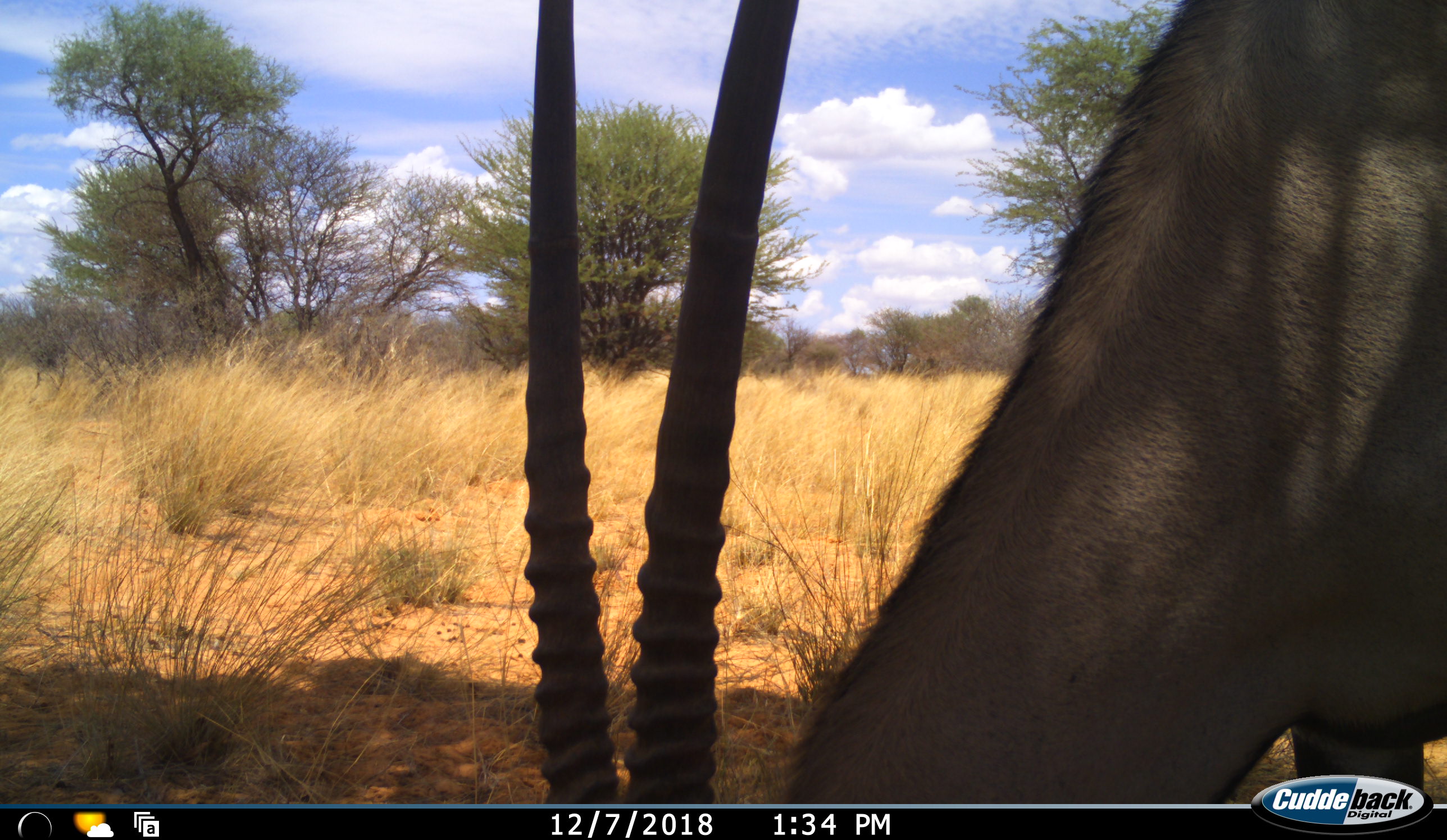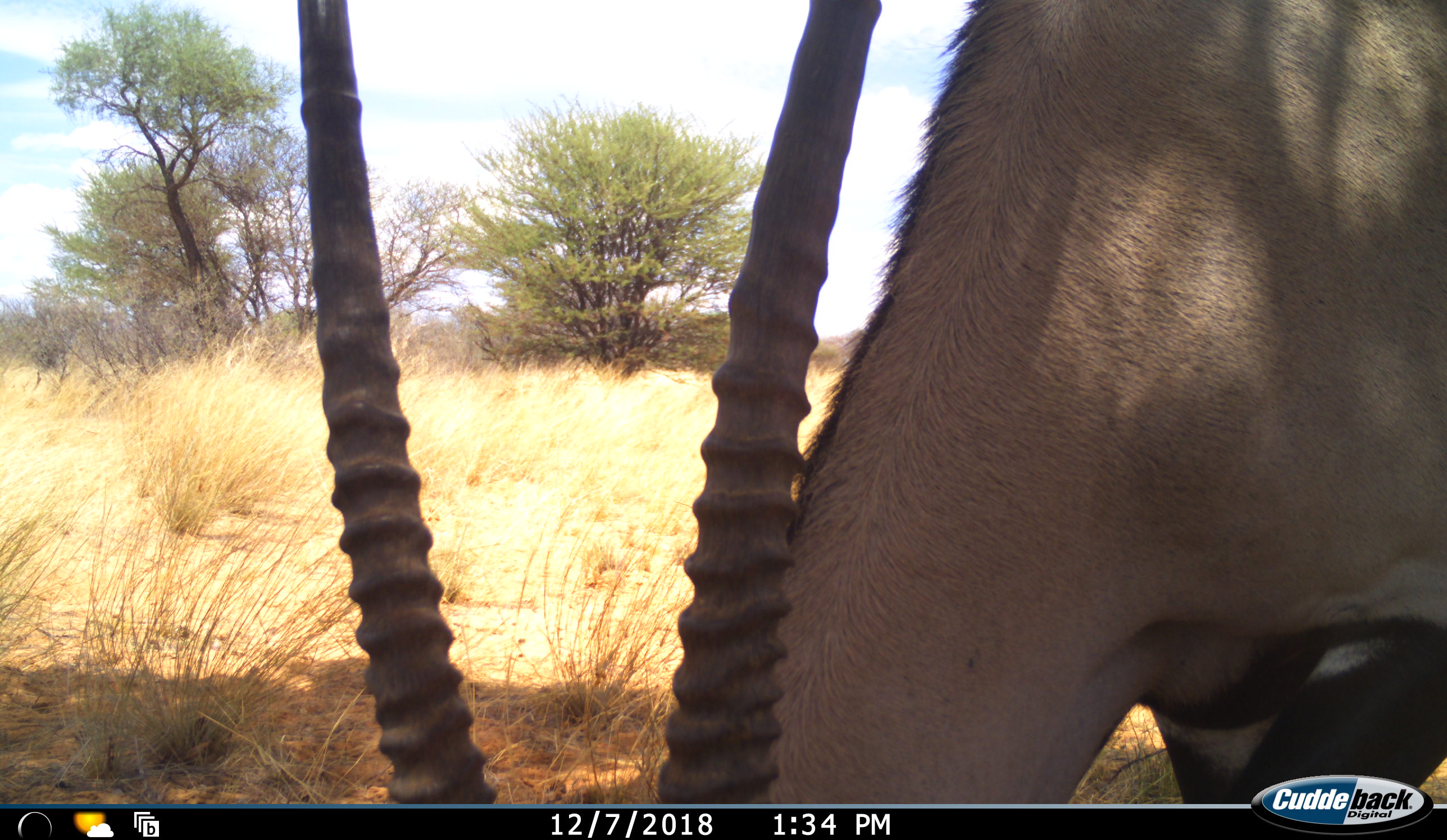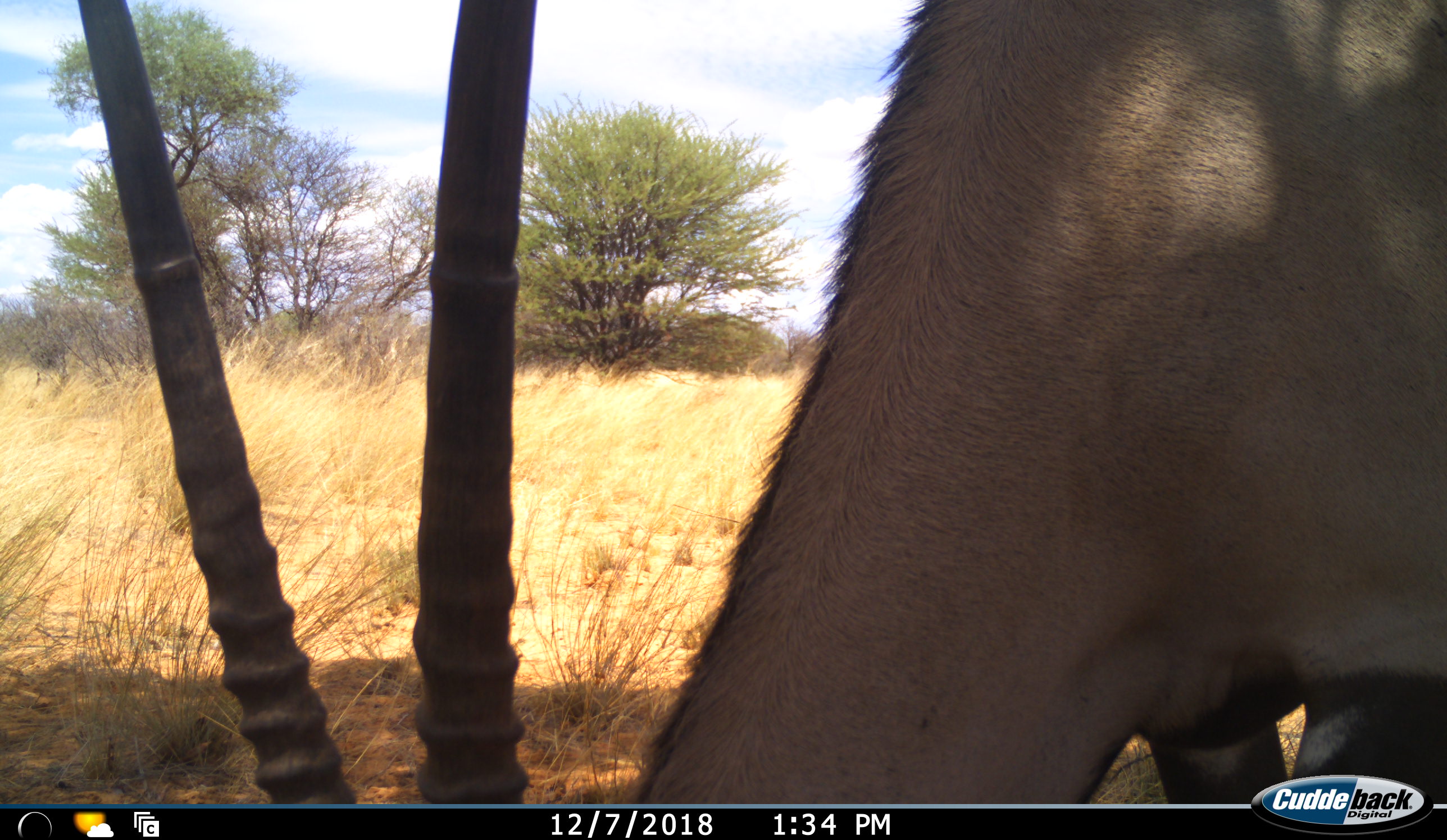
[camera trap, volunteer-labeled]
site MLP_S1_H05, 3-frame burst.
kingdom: Animalia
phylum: Chordata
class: Mammalia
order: Artiodactyla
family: Bovidae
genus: Oryx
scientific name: Oryx gazella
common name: gemsbok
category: oryx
Oryx (gemsbok) (Oryx gazella), count 1. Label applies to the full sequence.